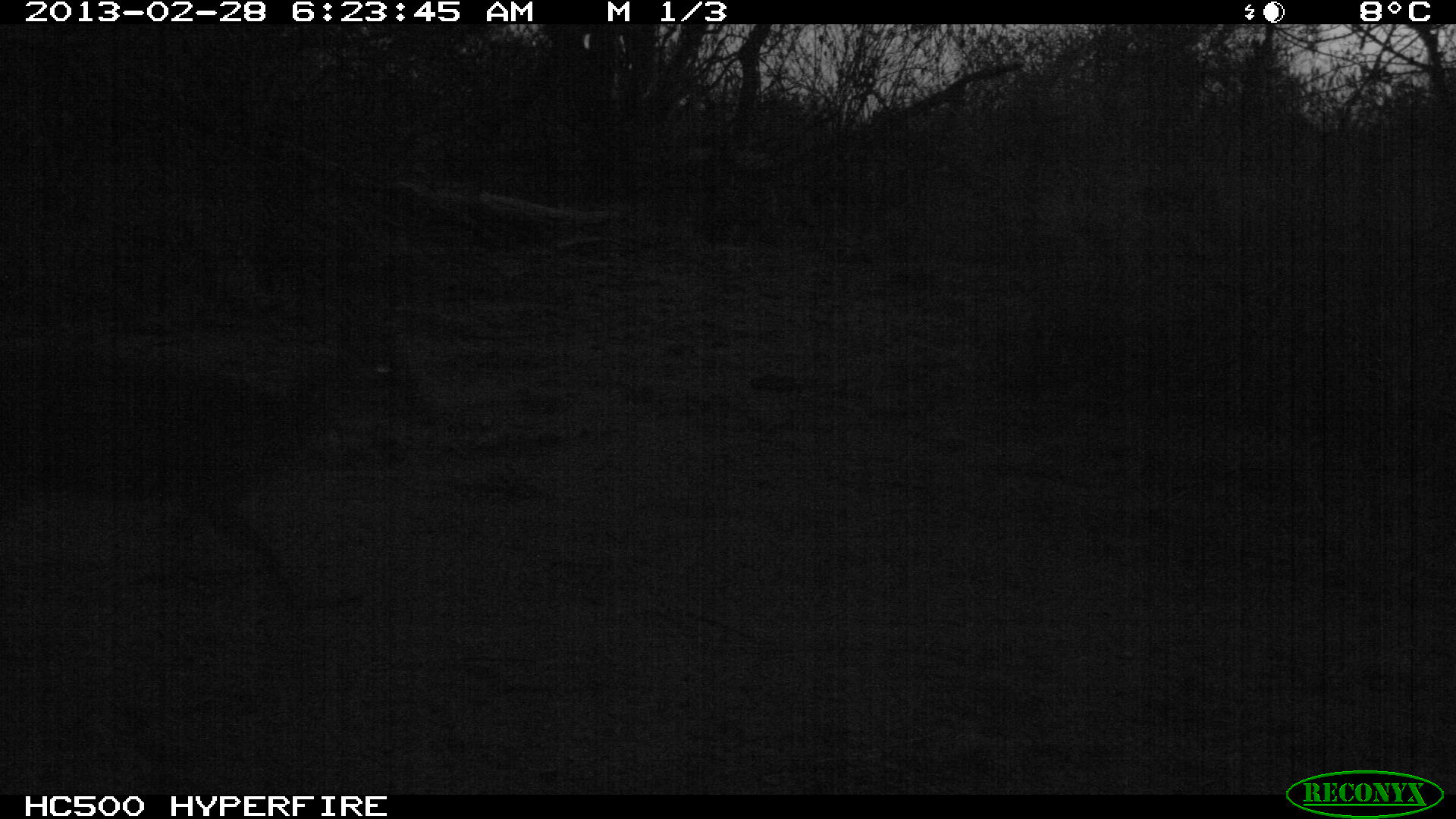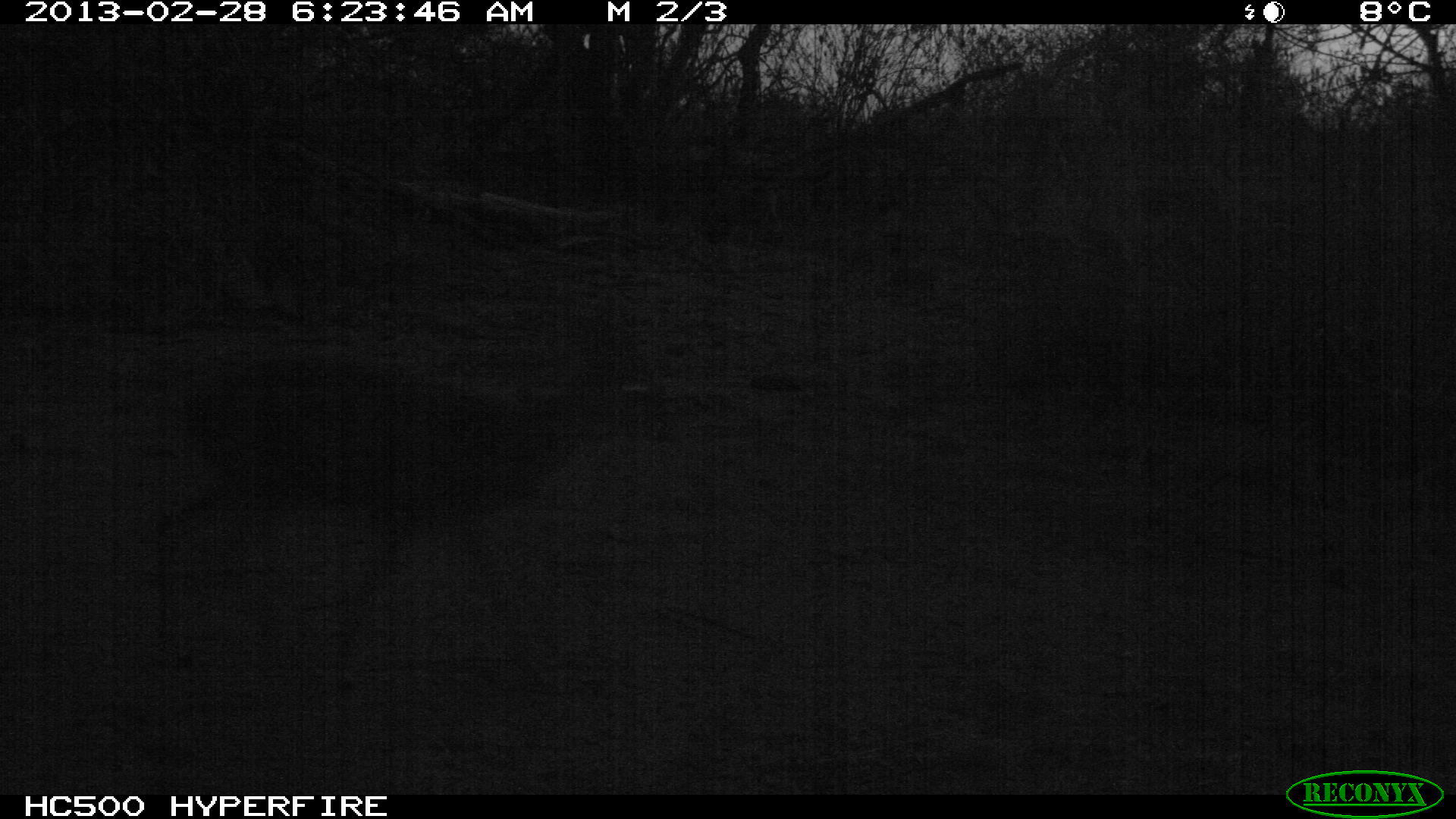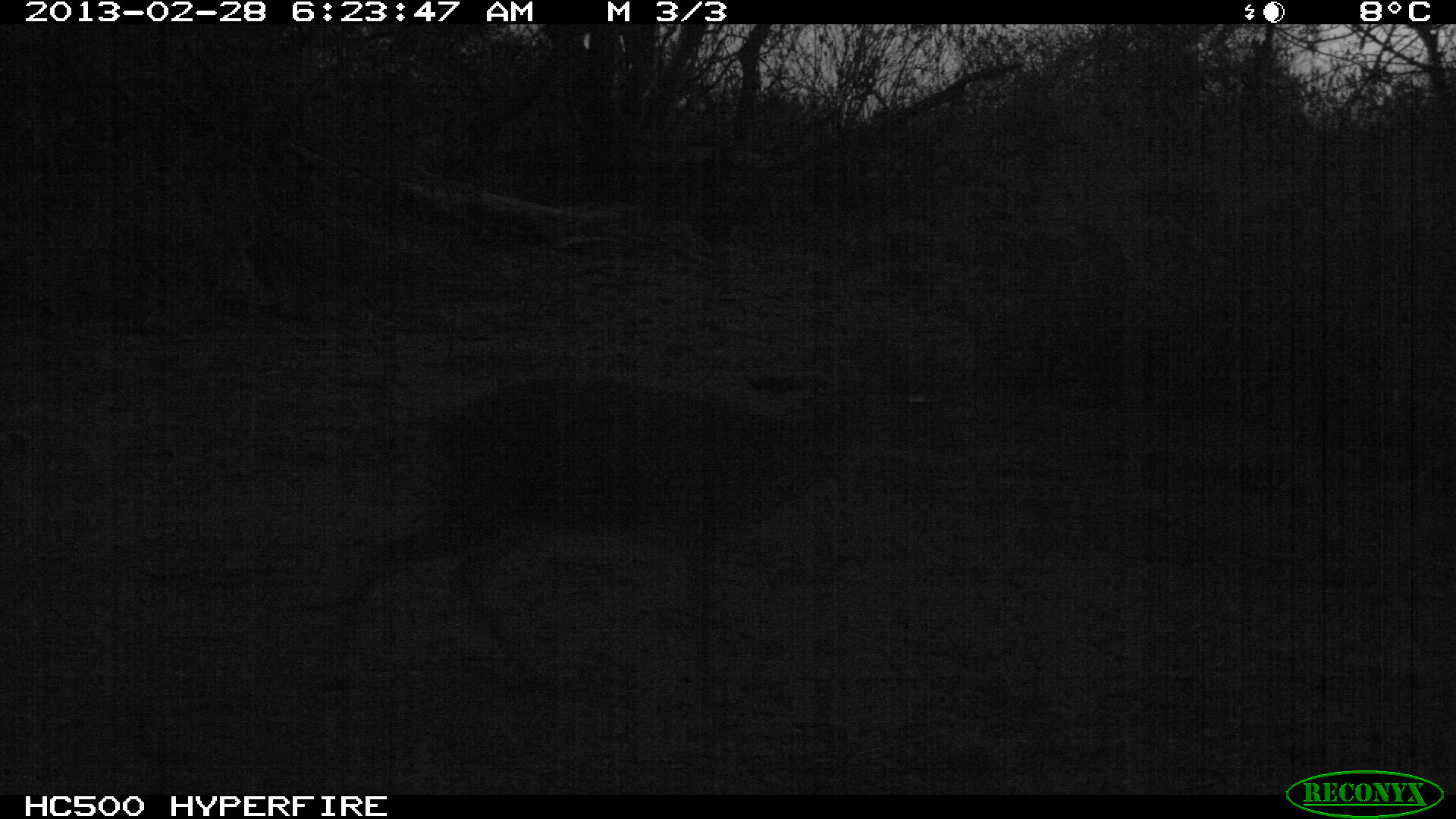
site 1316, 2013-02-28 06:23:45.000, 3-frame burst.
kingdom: Animalia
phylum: Chordata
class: Mammalia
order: Artiodactyla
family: Bovidae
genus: Madoqua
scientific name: Madoqua guentheri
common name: günther's dik-dik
Madoqua guentheri (günther's dik-dik), count 1.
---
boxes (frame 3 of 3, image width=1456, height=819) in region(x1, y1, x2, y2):
madoqua guentheri: region(332, 335, 962, 714)